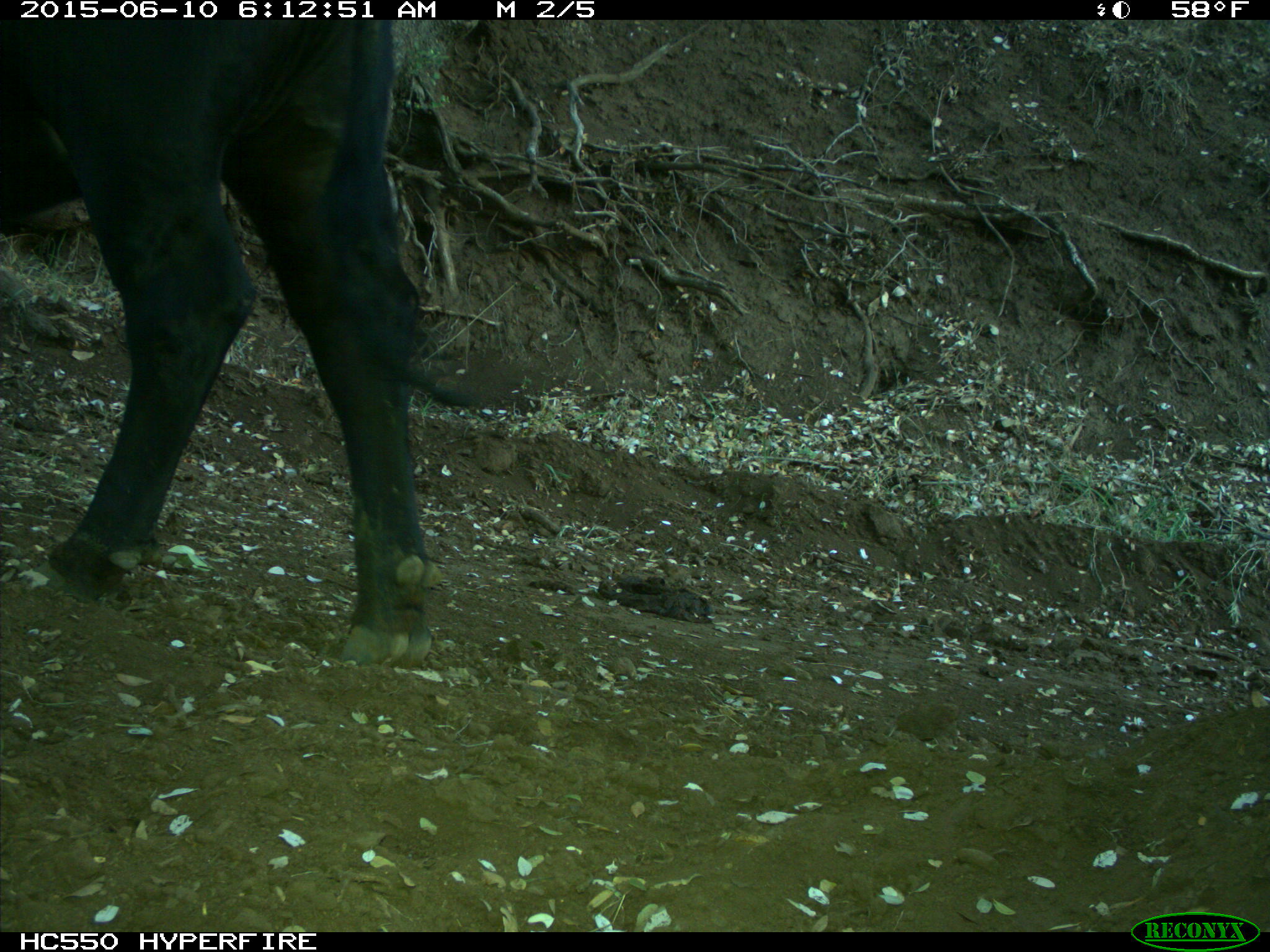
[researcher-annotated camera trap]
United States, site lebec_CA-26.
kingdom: Animalia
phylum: Chordata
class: Mammalia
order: Artiodactyla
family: Bovidae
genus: Bos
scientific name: Bos taurus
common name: domestic cow